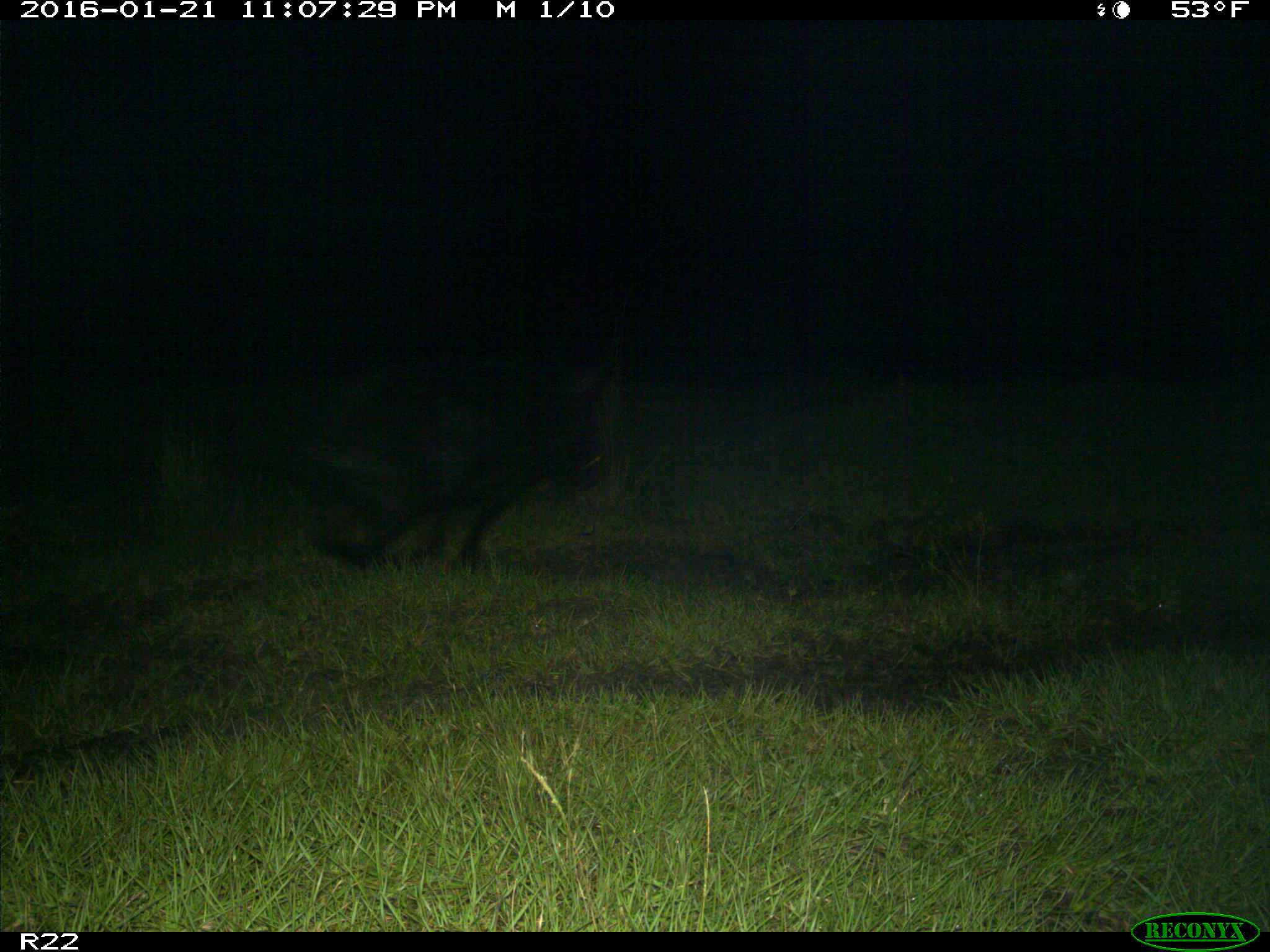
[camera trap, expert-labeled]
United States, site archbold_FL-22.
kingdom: Animalia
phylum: Chordata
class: Mammalia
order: Artiodactyla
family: Suidae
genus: Sus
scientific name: Sus scrofa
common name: wild boar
Sus scrofa (wild boar).